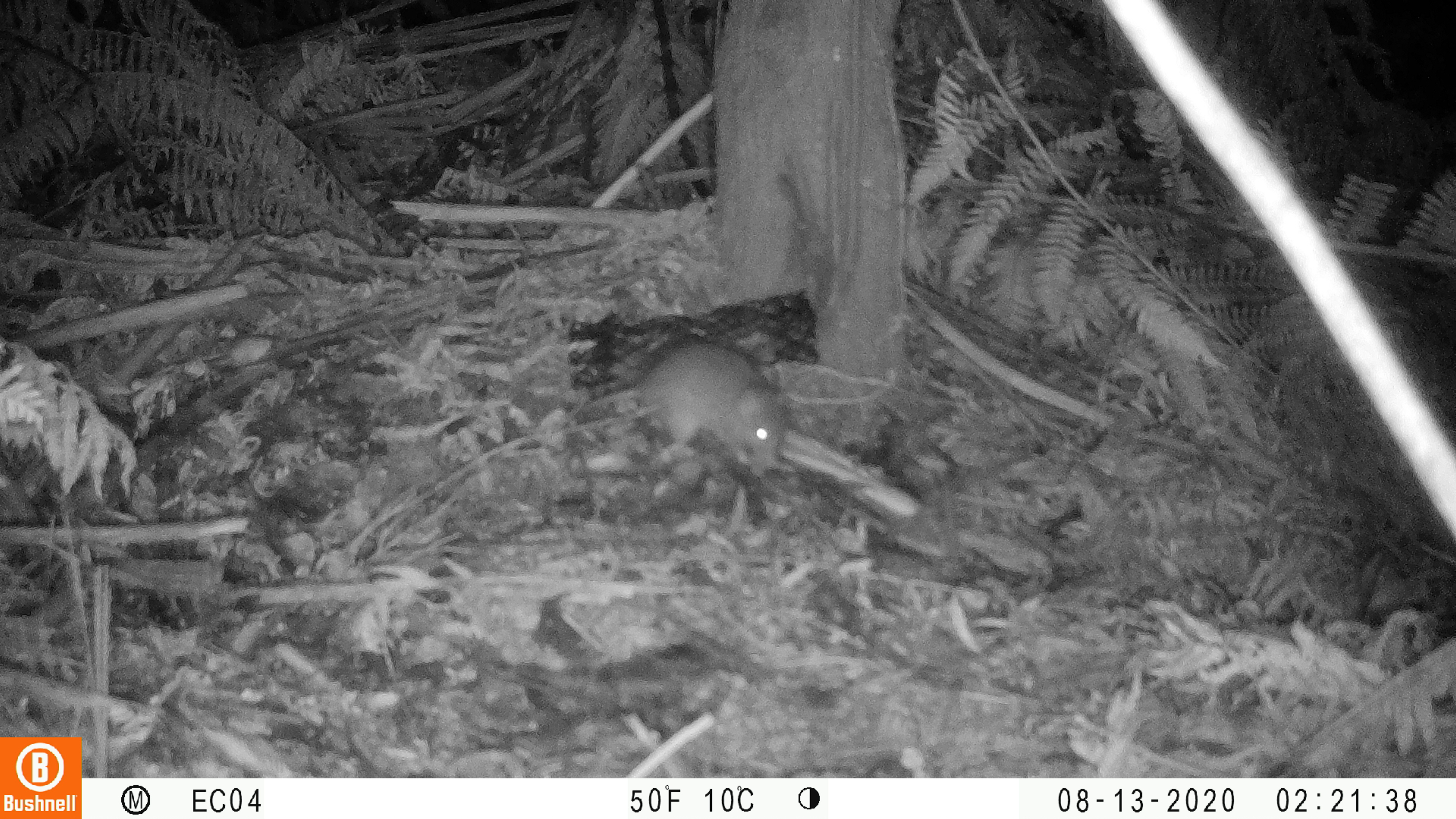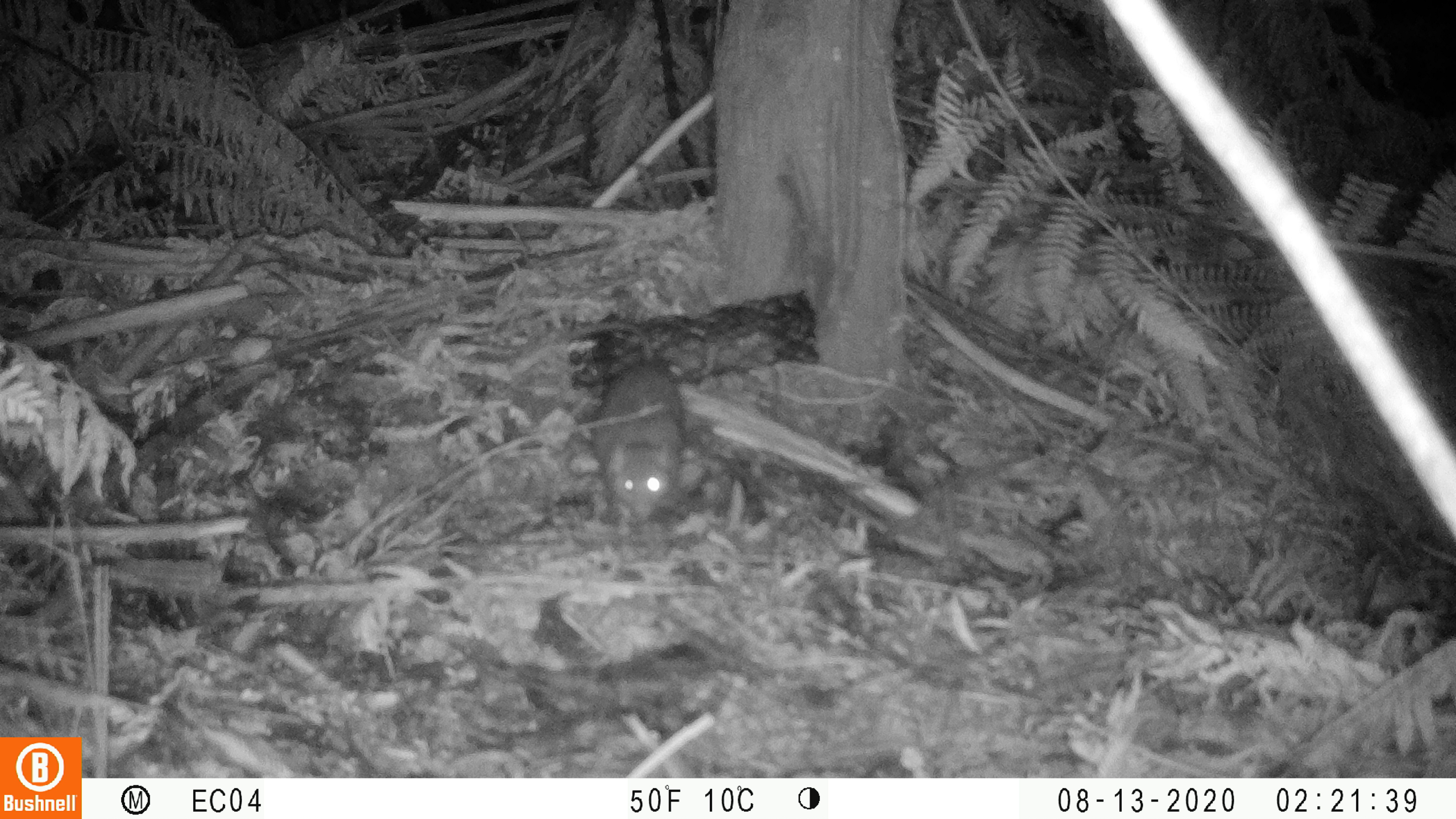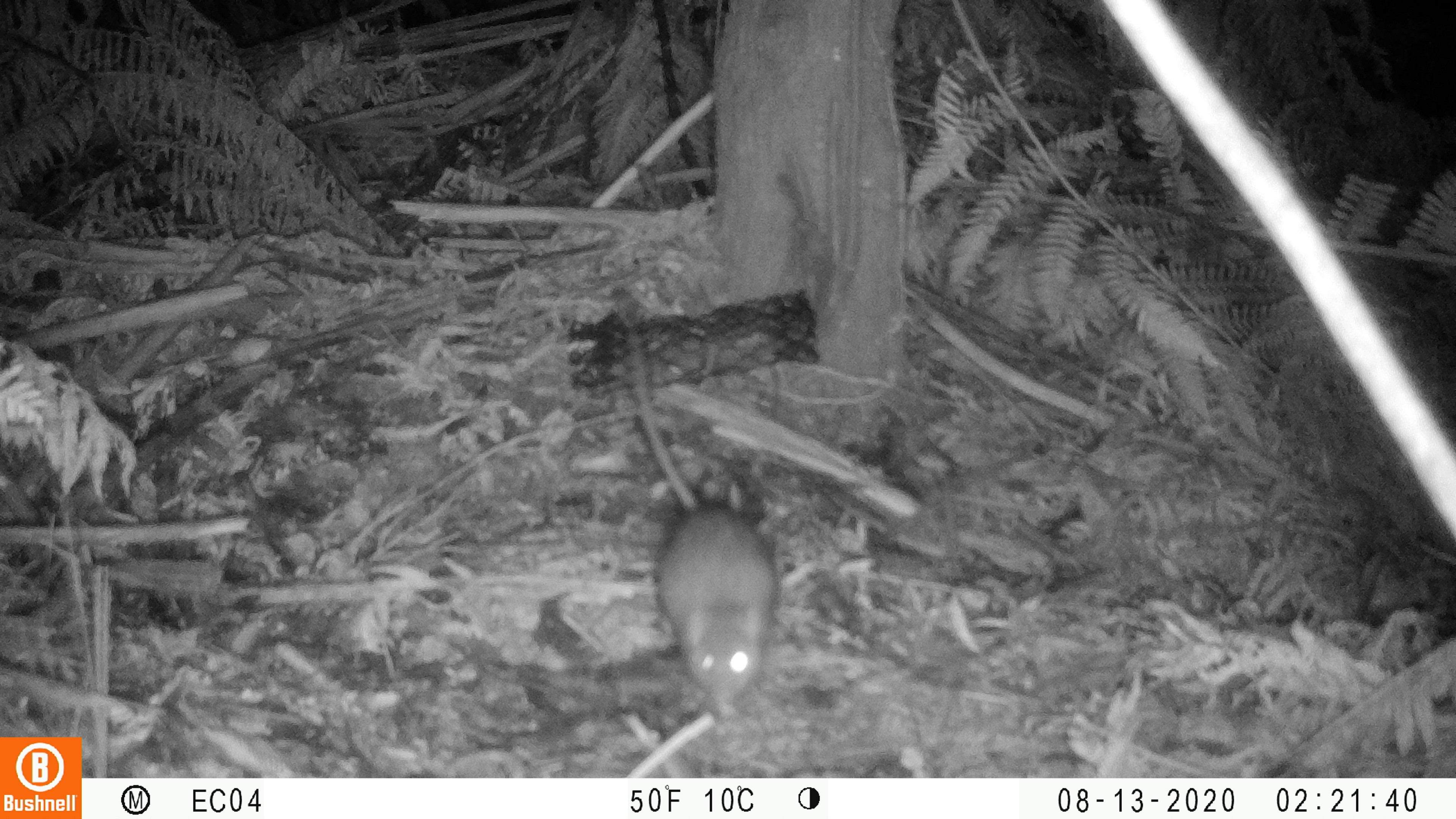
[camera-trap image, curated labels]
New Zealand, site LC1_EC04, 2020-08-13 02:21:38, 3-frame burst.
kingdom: Animalia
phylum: Chordata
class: Mammalia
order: Rodentia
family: Muridae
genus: Rattus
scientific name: Rattus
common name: rat